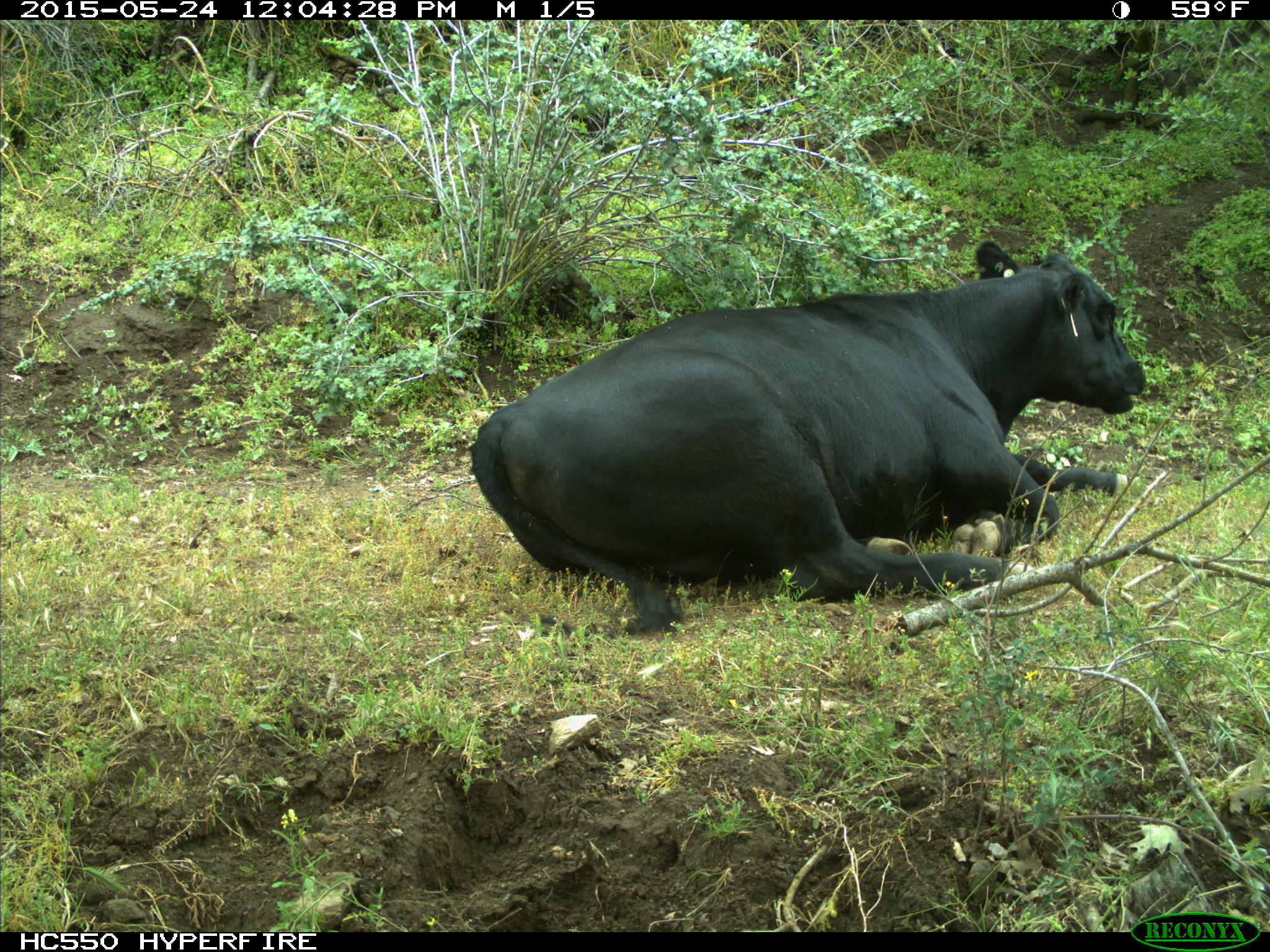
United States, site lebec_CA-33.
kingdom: Animalia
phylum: Chordata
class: Mammalia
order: Artiodactyla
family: Bovidae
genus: Bos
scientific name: Bos taurus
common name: domestic cow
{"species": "Bos taurus (domestic cow)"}